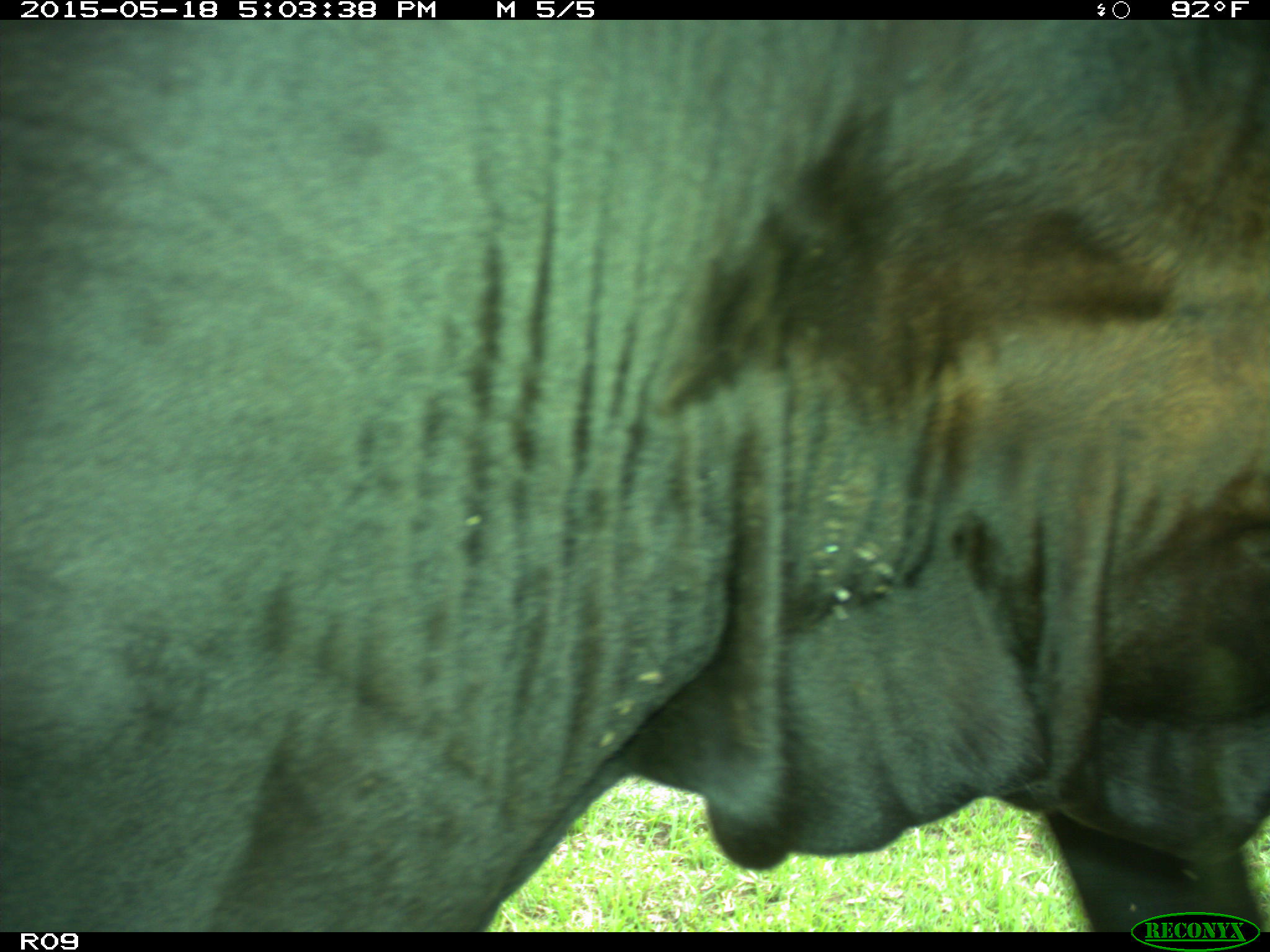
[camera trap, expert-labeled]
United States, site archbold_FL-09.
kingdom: Animalia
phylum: Chordata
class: Mammalia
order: Artiodactyla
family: Bovidae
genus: Bos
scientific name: Bos taurus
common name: domestic cow